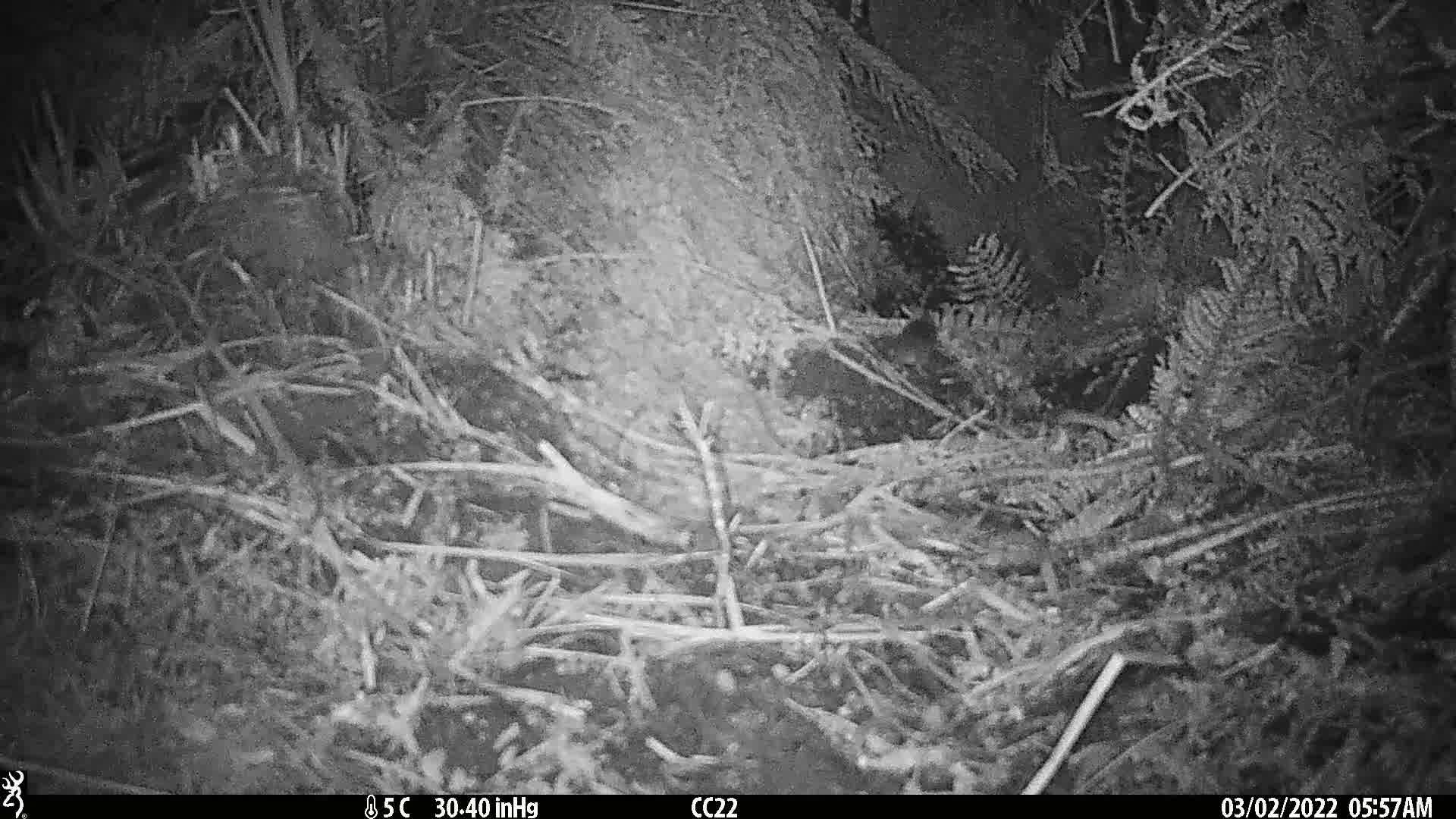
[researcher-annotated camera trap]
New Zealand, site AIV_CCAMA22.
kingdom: Animalia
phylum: Chordata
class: Mammalia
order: Rodentia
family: Muridae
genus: Mus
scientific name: Mus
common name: mouse